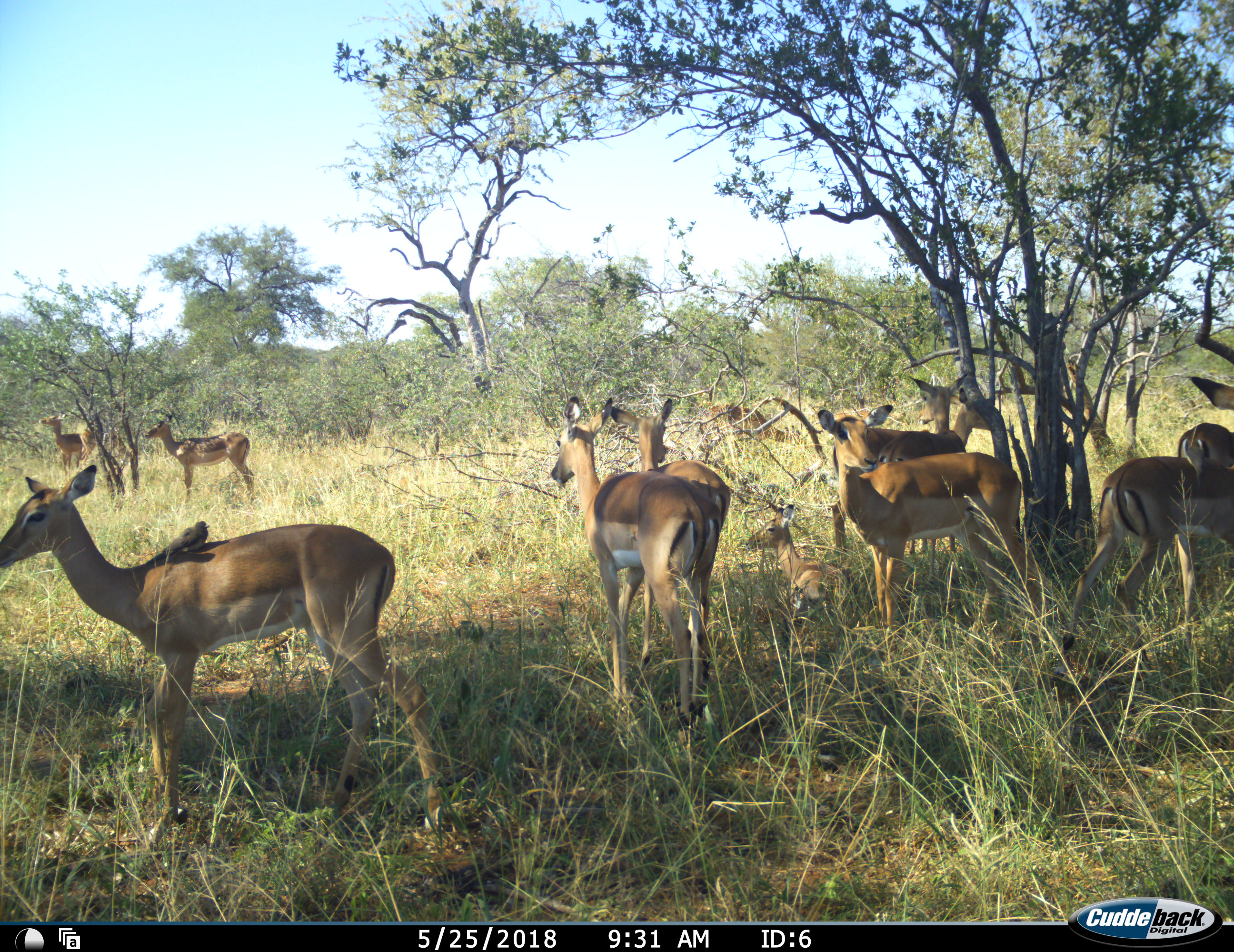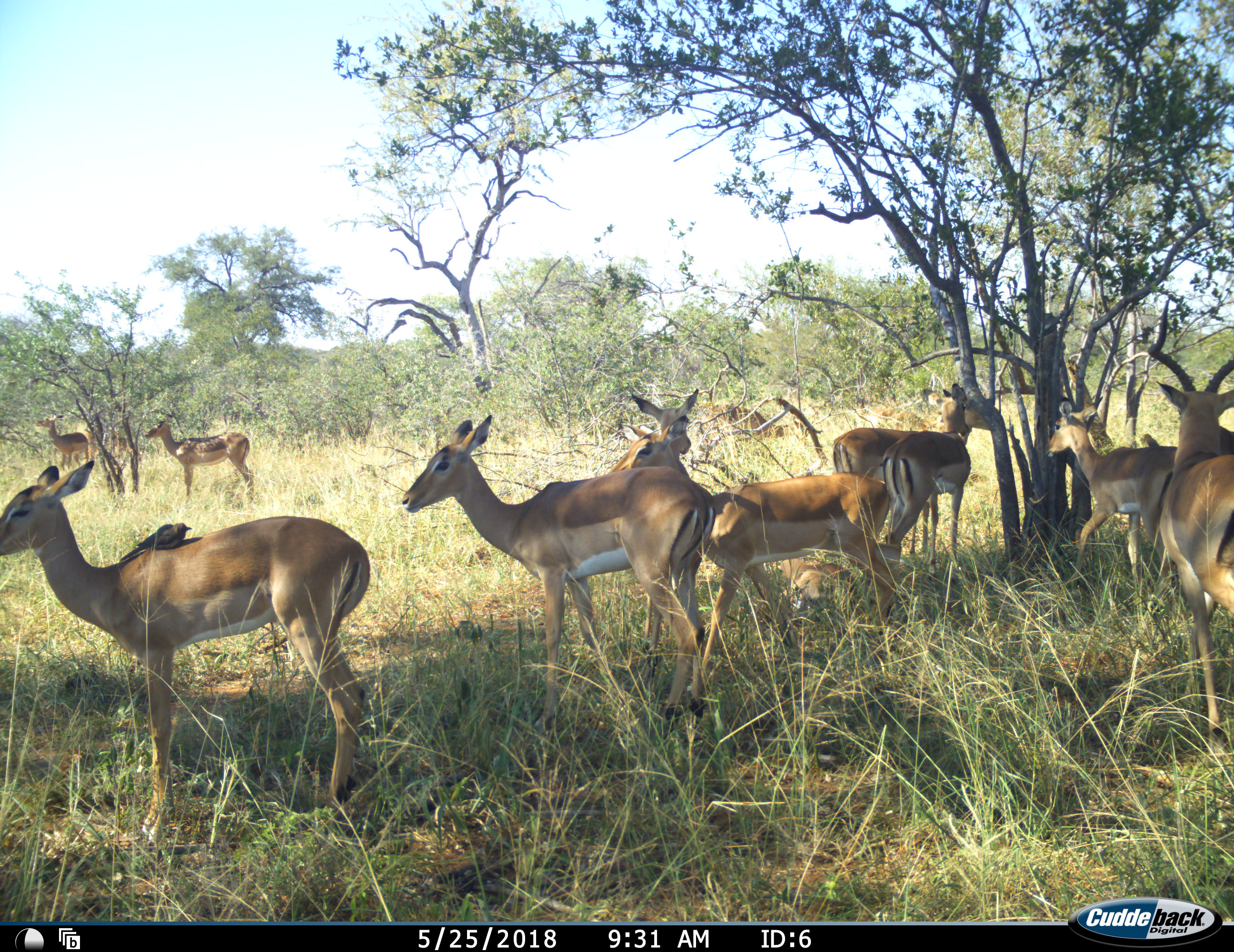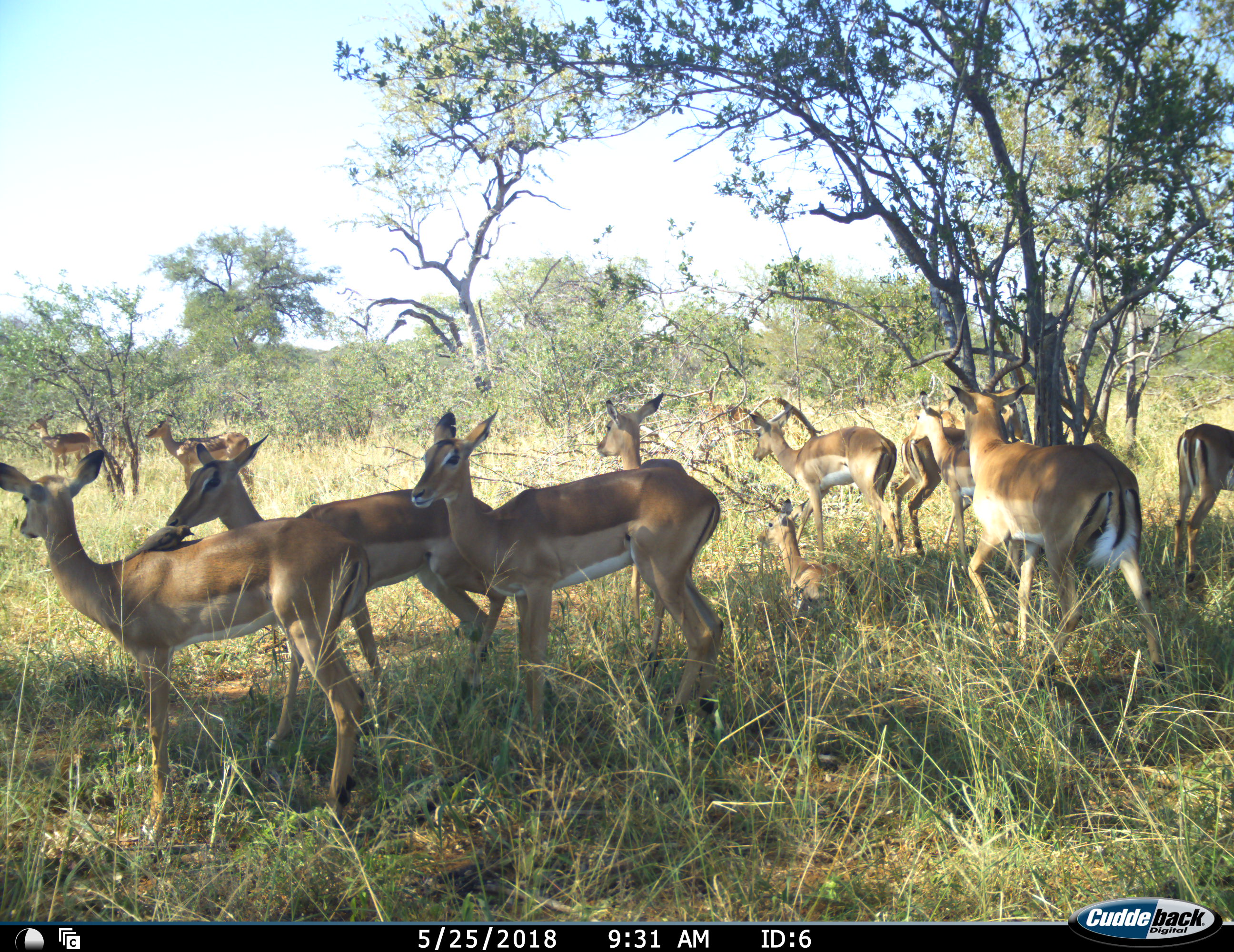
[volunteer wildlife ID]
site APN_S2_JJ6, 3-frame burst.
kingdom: Animalia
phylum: Chordata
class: Mammalia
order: Artiodactyla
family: Bovidae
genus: Aepyceros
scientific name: Aepyceros melampus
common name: impala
Impala (Aepyceros melampus), count 11-50. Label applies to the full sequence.